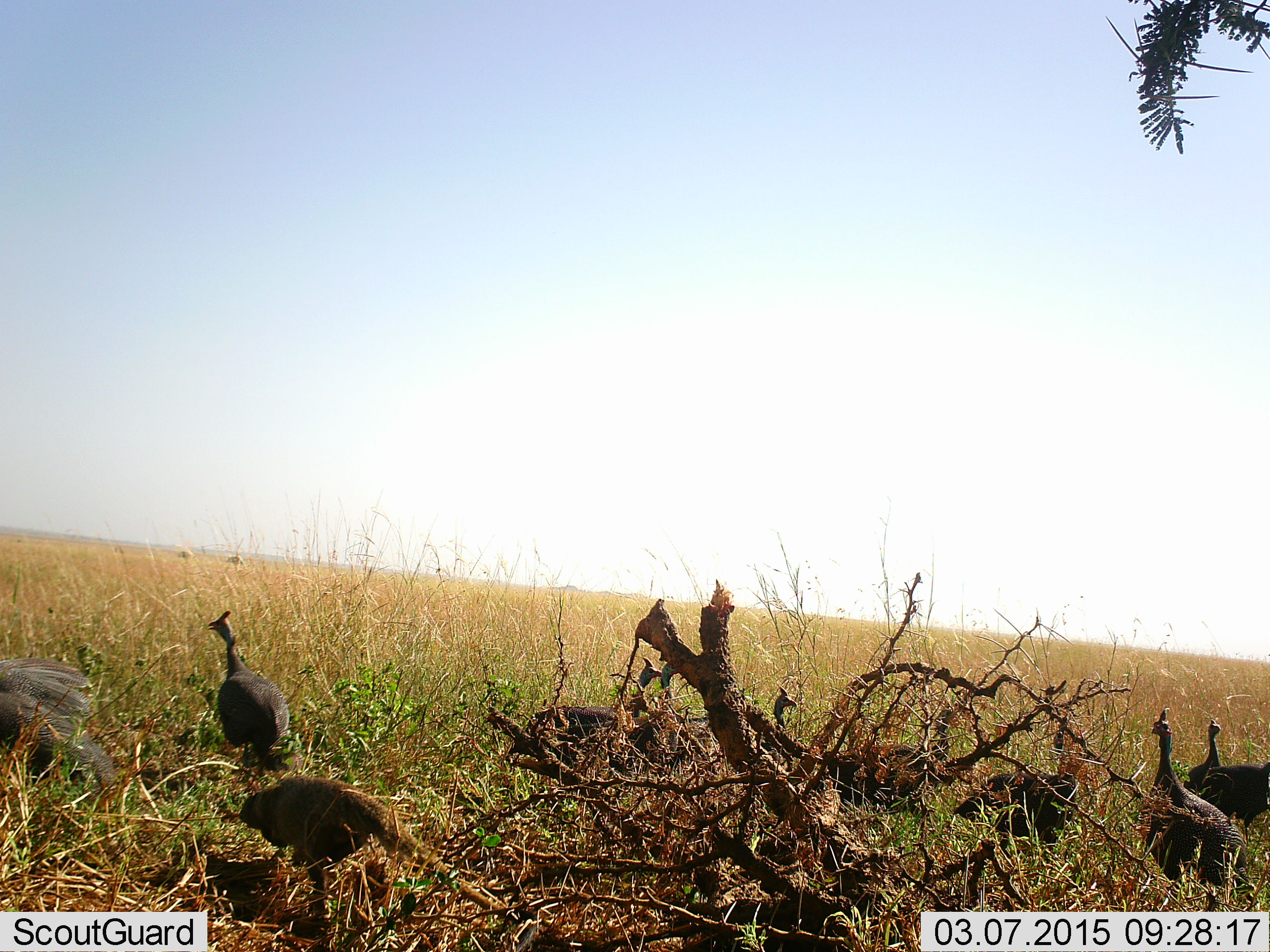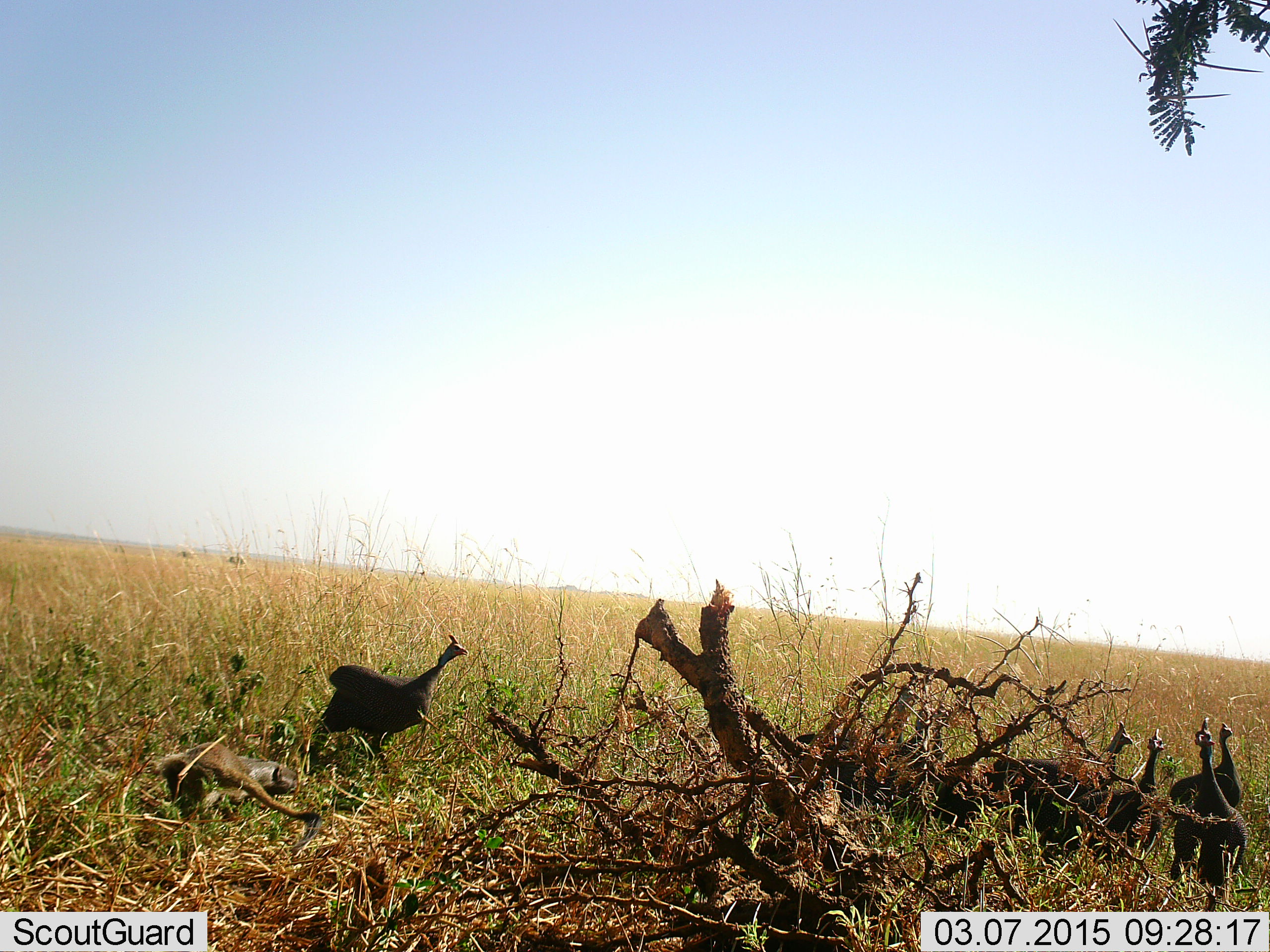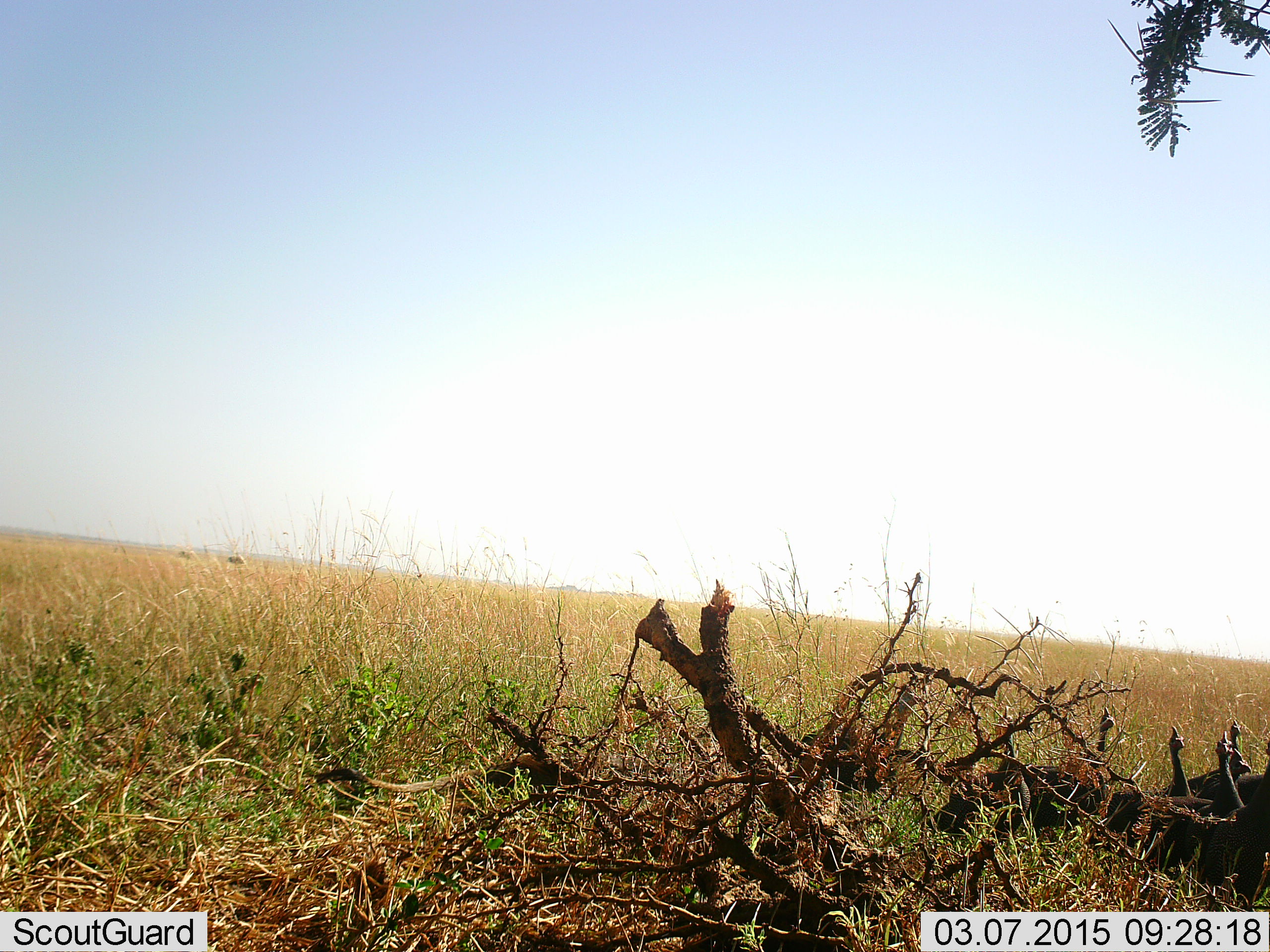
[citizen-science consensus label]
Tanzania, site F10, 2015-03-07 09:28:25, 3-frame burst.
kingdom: Animalia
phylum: Chordata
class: Aves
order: Galliformes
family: Numididae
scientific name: Numididae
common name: guinea fowl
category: guineafowl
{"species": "guineafowl (guinea fowl) (Numididae)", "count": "8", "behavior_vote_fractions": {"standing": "15%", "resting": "0%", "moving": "100%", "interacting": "5%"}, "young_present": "0%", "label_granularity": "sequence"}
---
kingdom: Animalia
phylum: Chordata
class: Mammalia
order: Carnivora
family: Herpestidae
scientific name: Herpestidae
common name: mongoose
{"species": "mongoose (Herpestidae)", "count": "1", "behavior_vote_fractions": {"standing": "0%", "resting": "0%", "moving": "90%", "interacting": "40%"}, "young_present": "0%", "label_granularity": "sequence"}